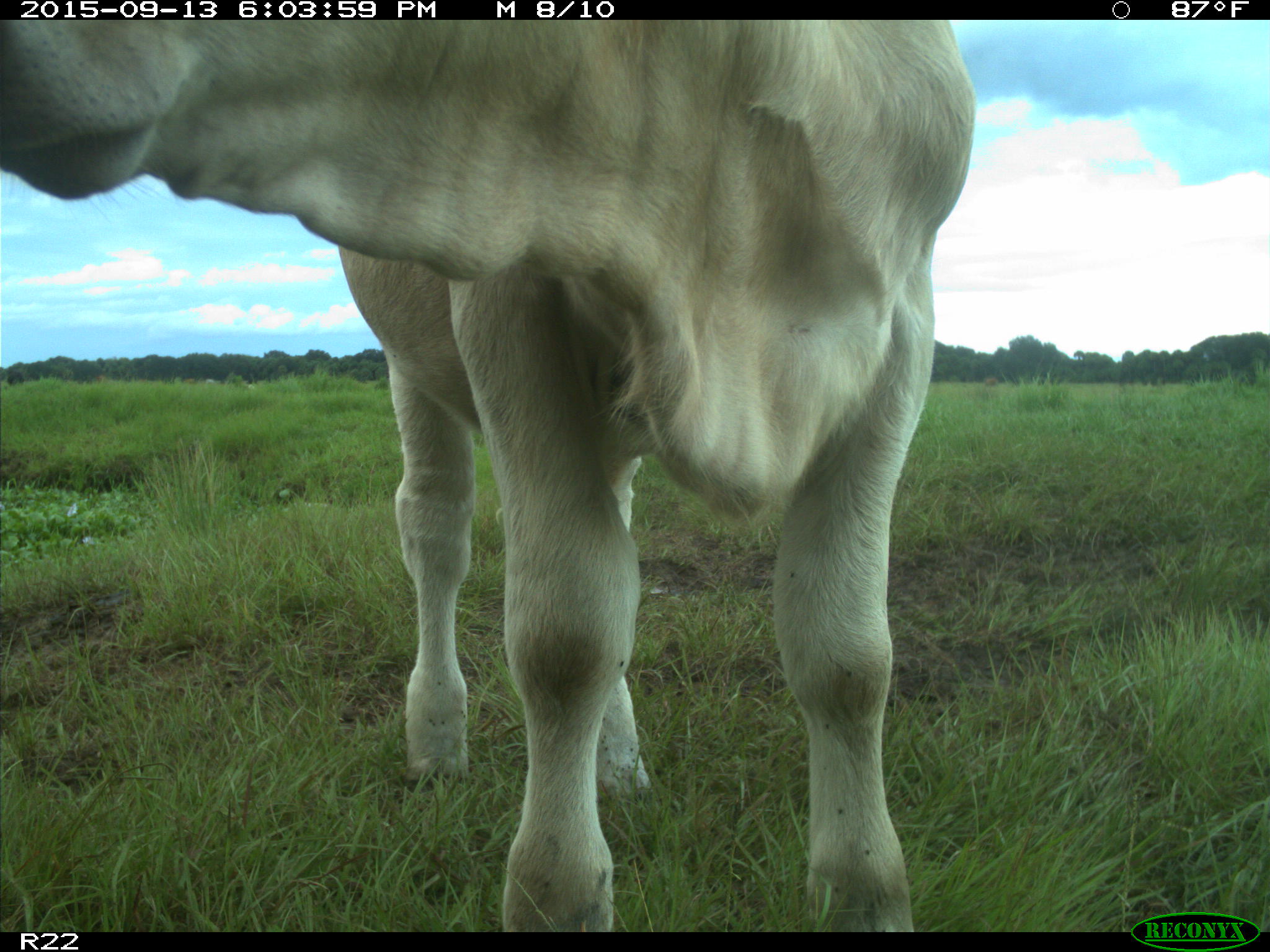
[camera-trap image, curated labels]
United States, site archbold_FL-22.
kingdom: Animalia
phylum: Chordata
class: Mammalia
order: Artiodactyla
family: Bovidae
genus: Bos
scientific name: Bos taurus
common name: domestic cow